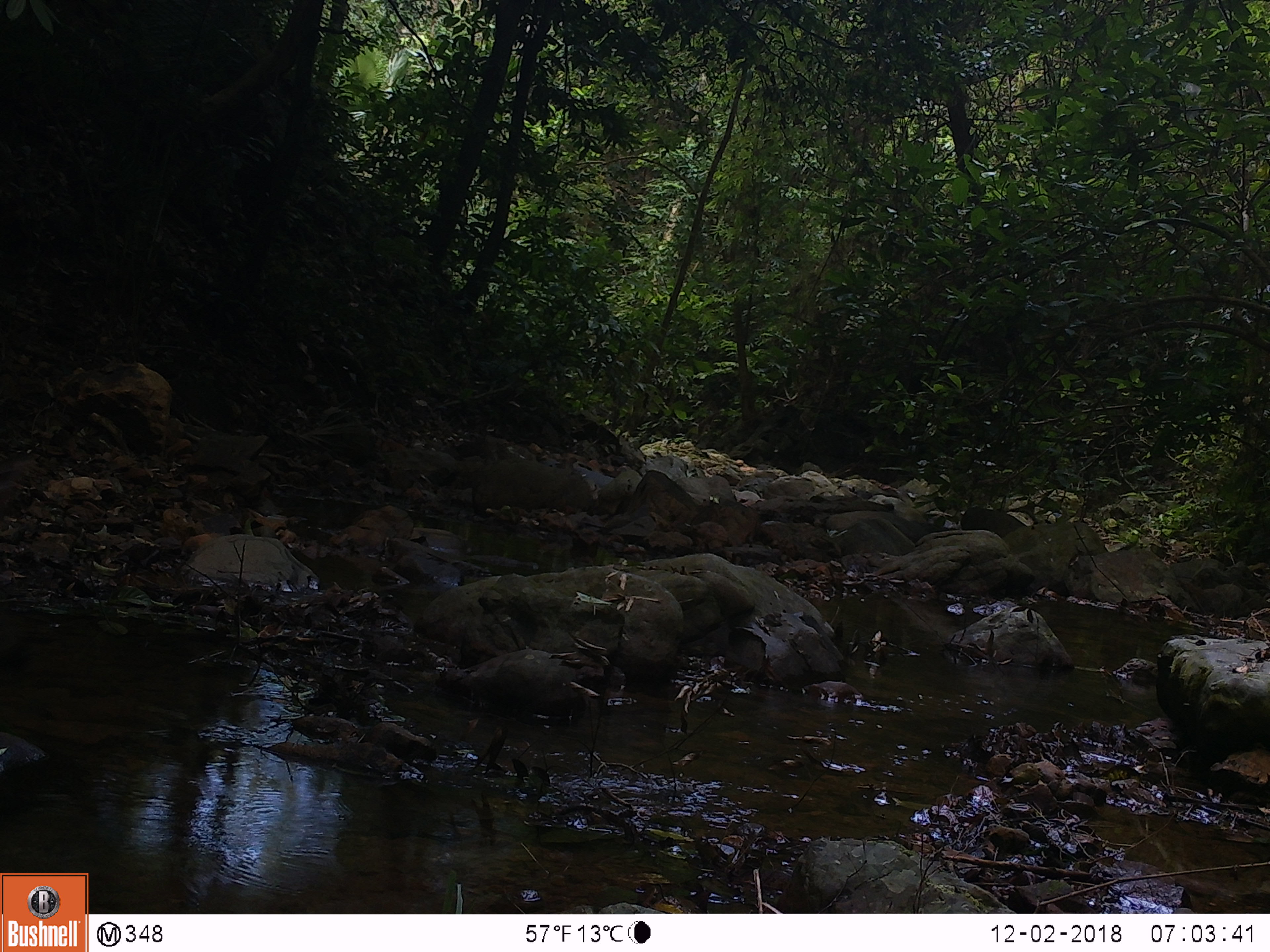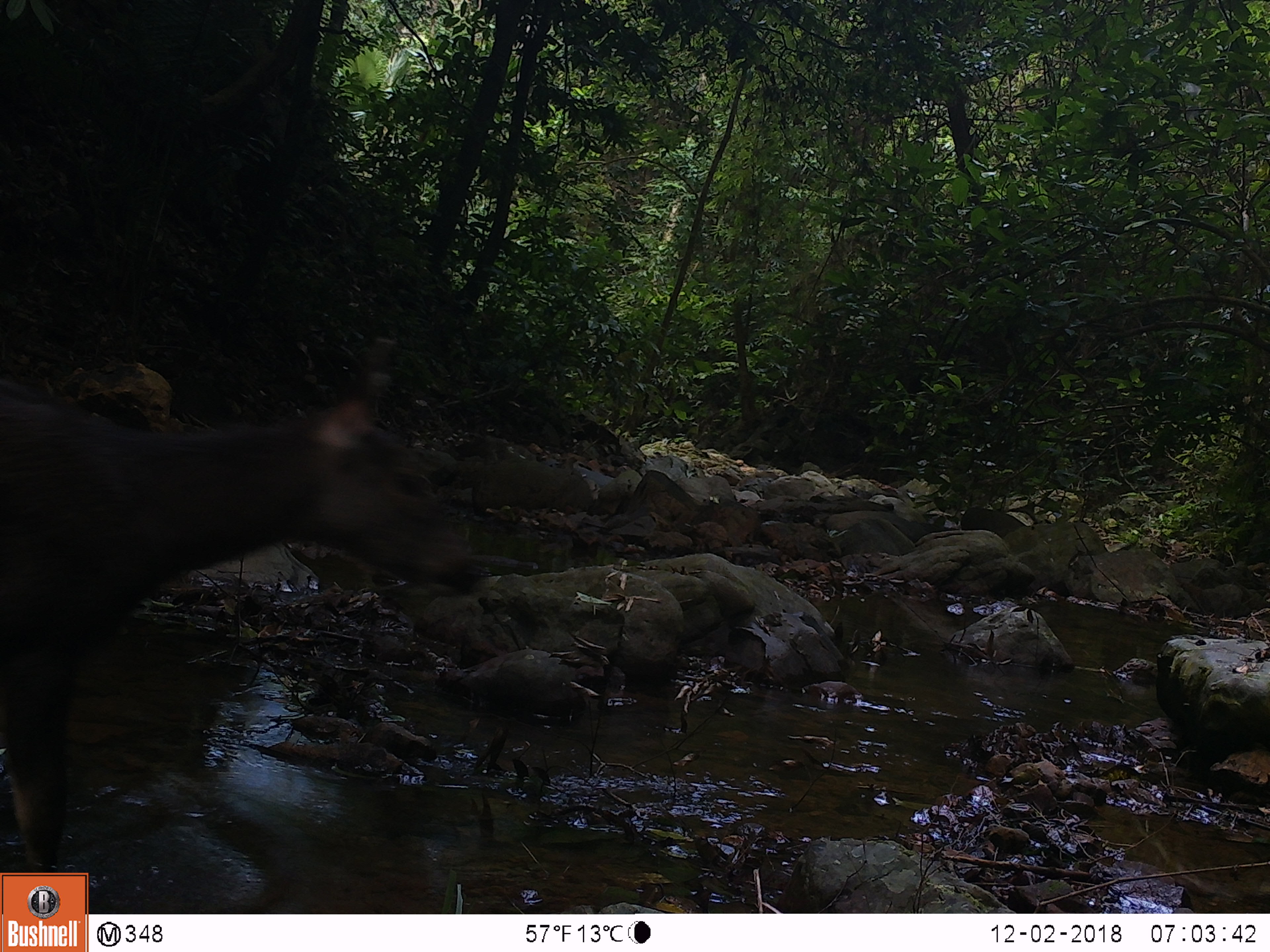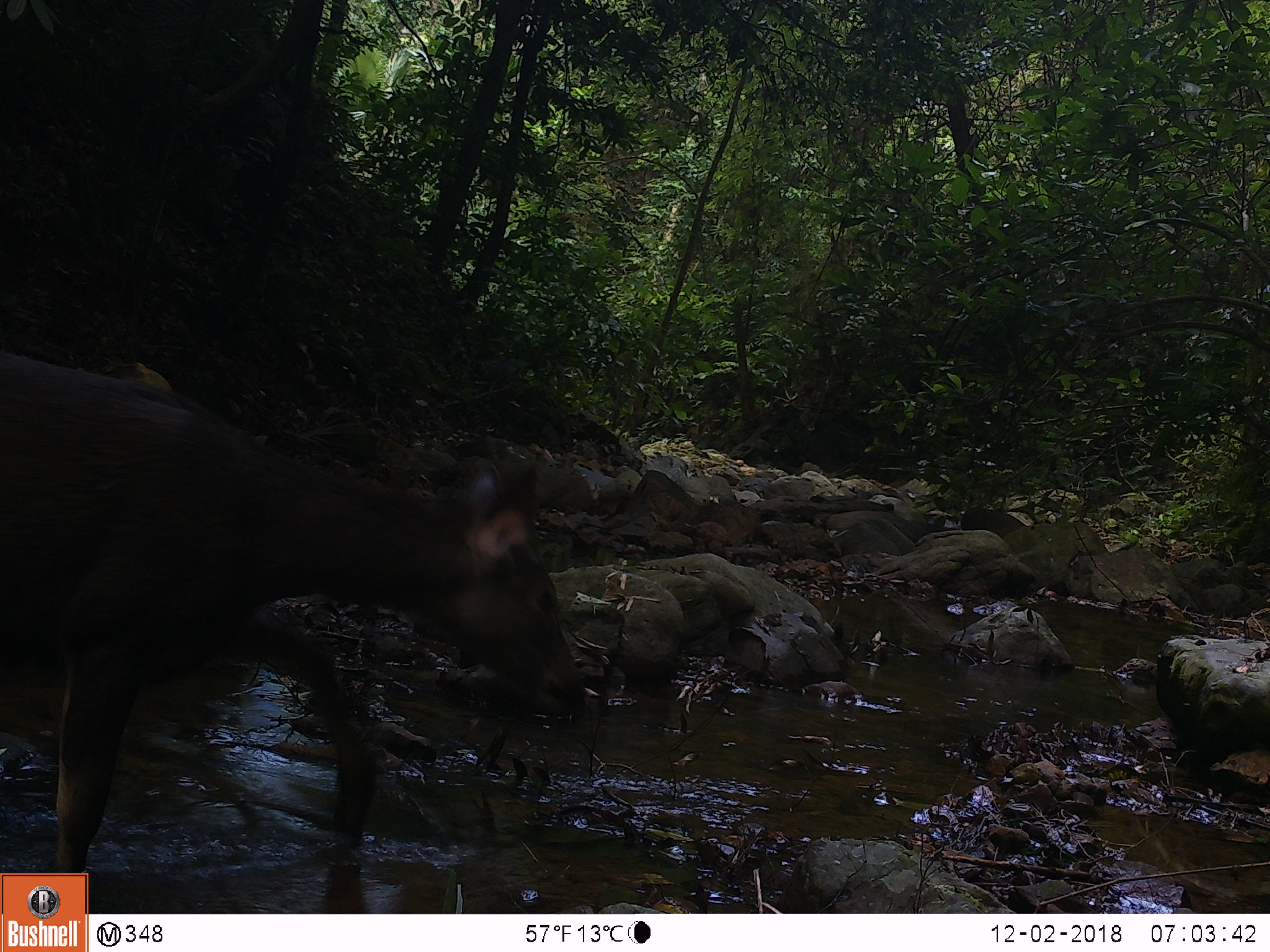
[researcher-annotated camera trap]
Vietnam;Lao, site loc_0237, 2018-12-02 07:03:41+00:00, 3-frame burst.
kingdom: Animalia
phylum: Chordata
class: Mammalia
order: Artiodactyla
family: Cervidae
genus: Rusa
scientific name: Rusa unicolor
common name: sambar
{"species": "sambar (Rusa unicolor)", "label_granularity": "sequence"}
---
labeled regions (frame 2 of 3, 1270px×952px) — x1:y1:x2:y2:
sambar: 0:333:483:872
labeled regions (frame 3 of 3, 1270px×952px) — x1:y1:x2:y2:
sambar: 0:346:588:871